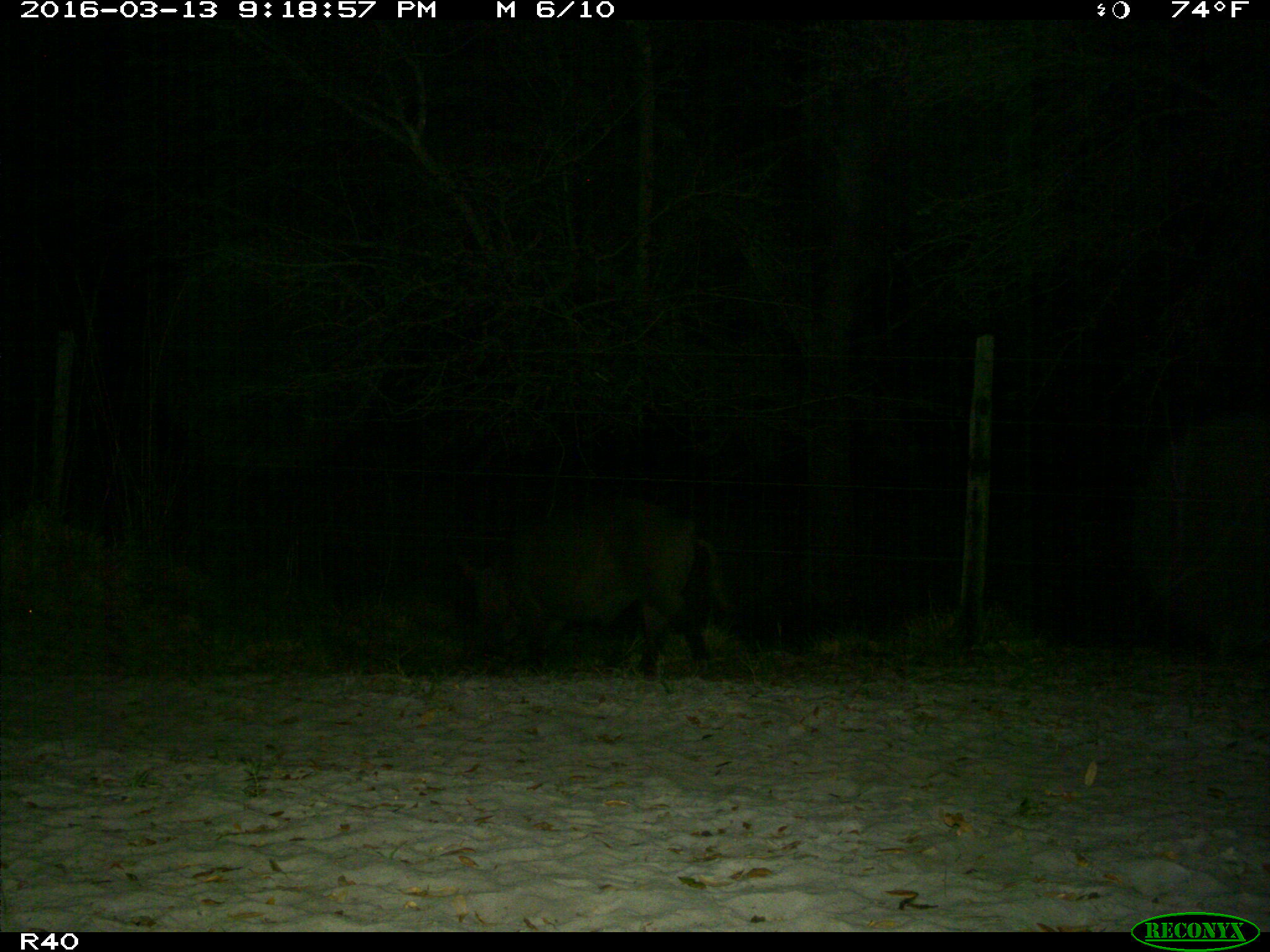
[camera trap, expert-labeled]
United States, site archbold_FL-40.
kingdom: Animalia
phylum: Chordata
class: Mammalia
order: Artiodactyla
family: Suidae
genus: Sus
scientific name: Sus scrofa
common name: wild boar